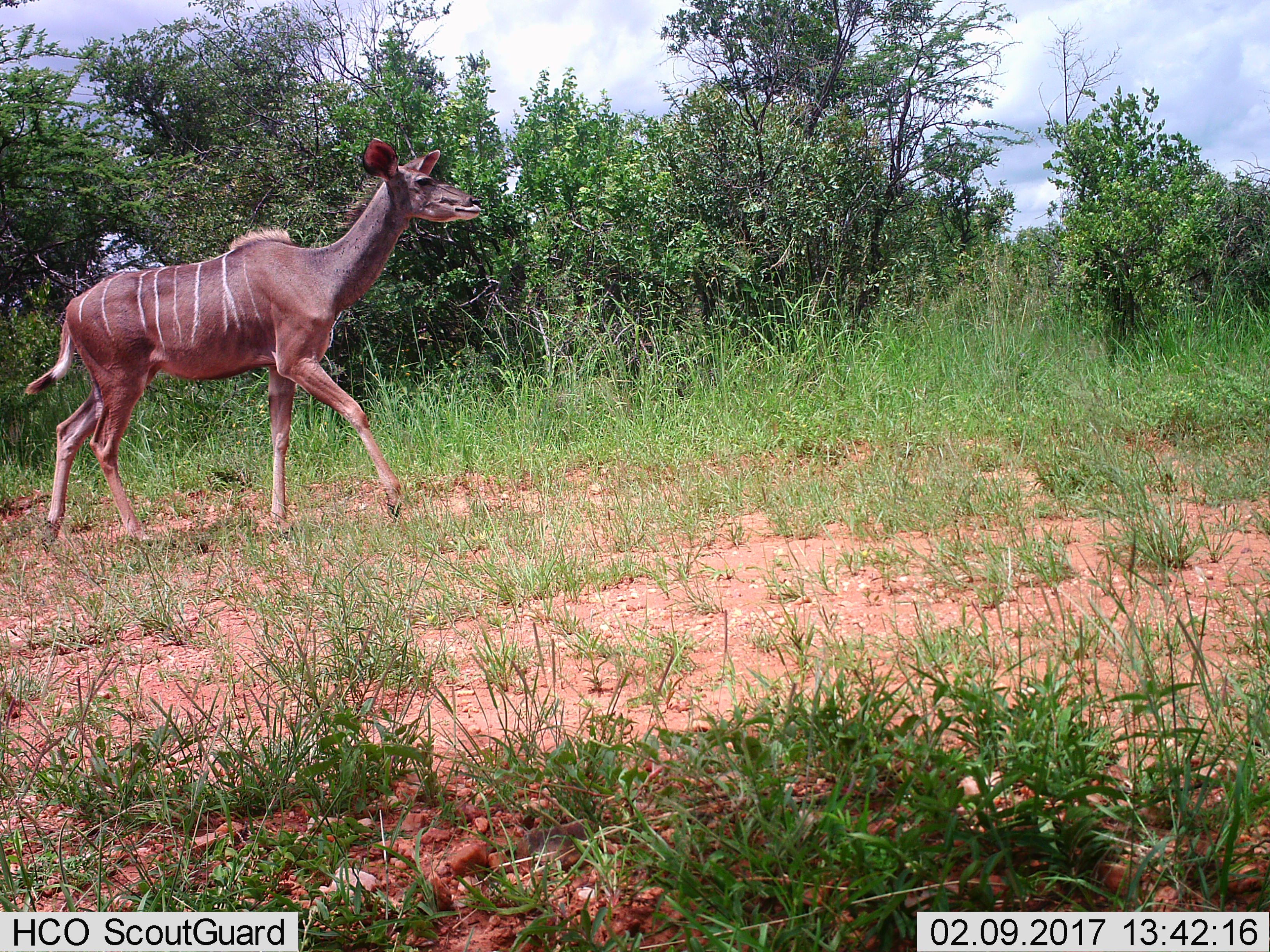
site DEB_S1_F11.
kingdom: Animalia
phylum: Chordata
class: Mammalia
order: Artiodactyla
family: Bovidae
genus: Tragelaphus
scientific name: Tragelaphus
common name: kudu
Kudu (Tragelaphus), count 1. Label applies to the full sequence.